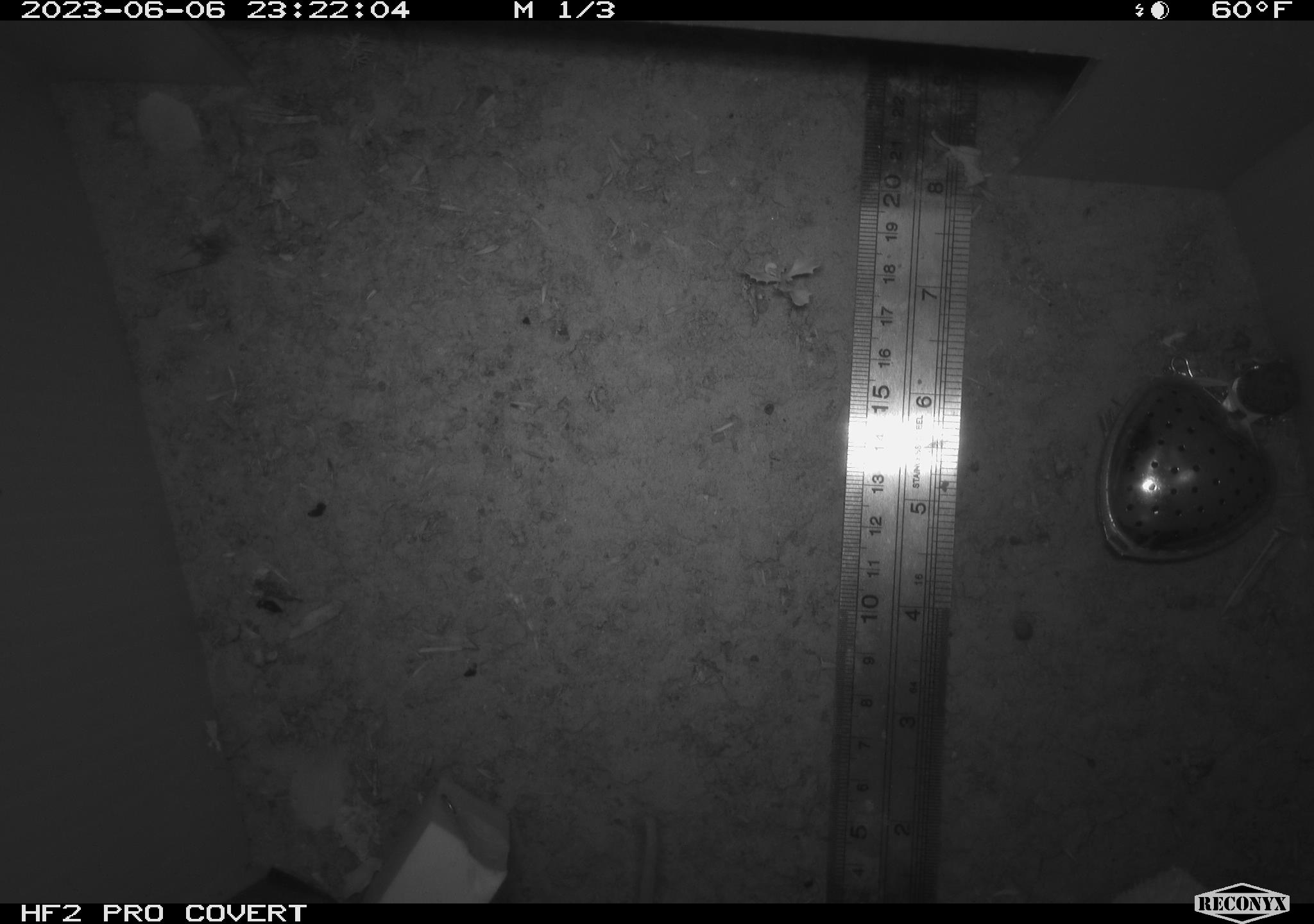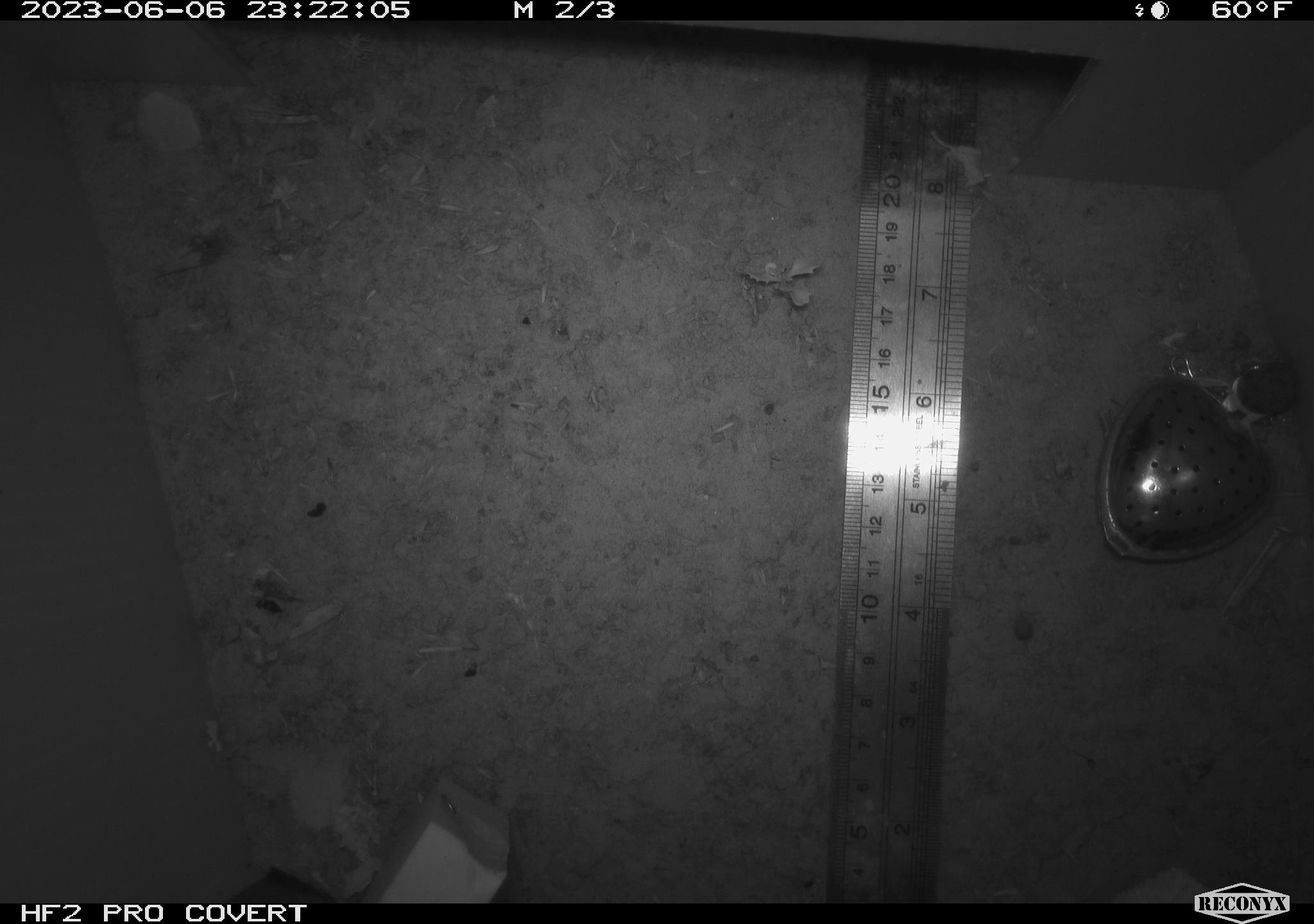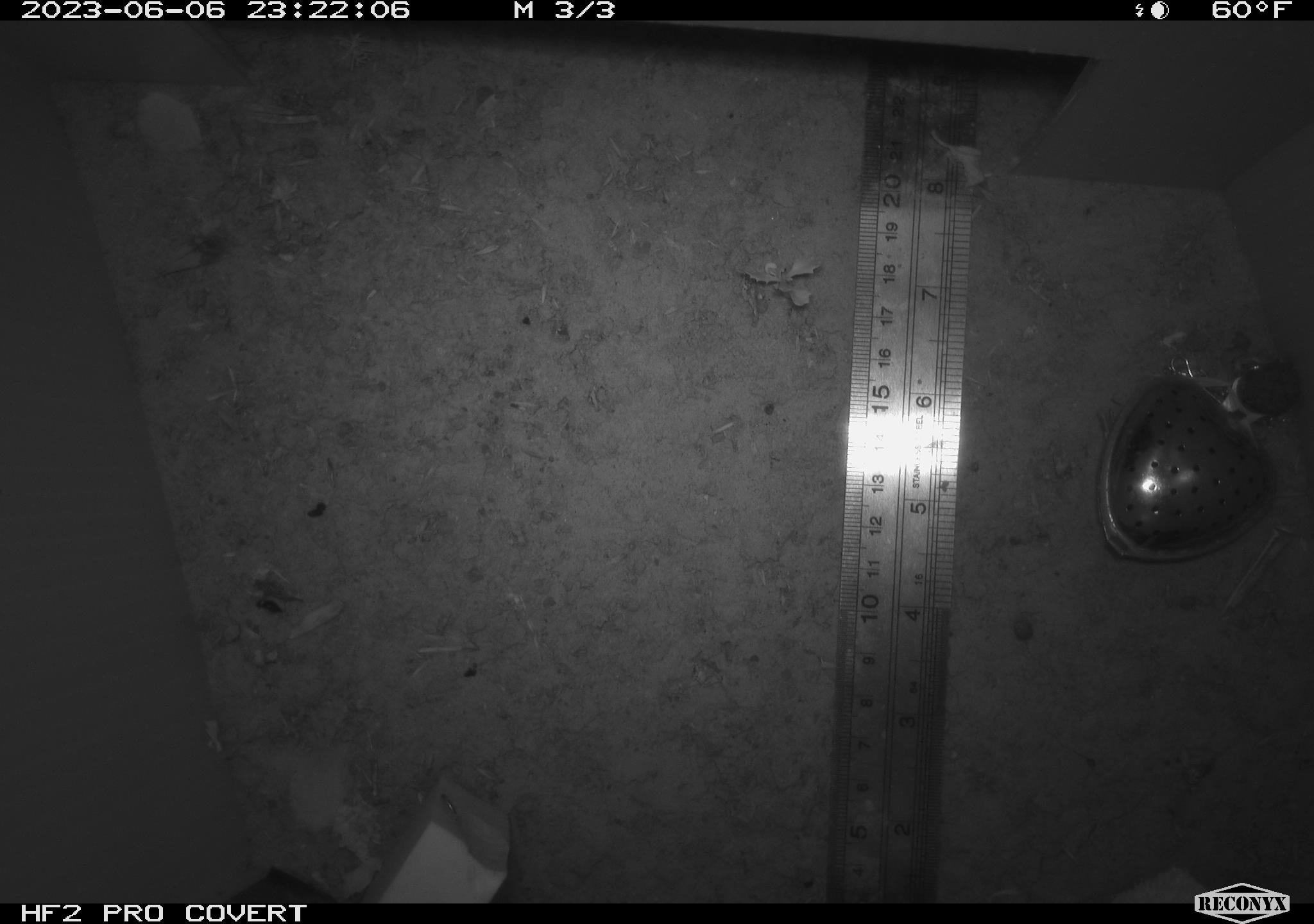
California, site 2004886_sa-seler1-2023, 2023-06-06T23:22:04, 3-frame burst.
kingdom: Animalia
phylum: Chordata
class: Mammalia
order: Rodentia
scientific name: Rodentia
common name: mouse species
Mouse species (Rodentia).